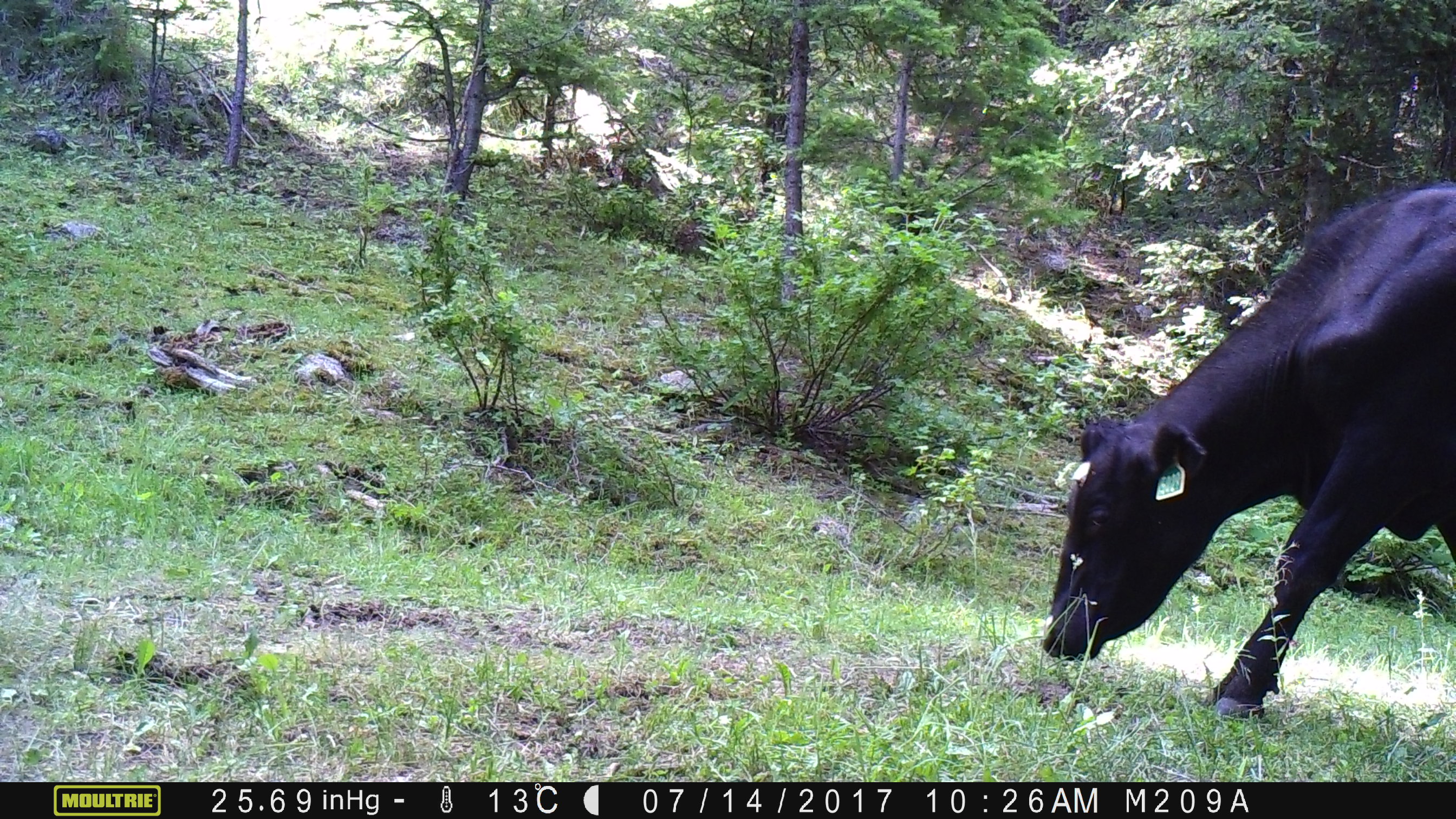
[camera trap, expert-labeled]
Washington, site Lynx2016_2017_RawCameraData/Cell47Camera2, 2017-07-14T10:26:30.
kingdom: Animalia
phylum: Chordata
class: Mammalia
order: Artiodactyla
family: Bovidae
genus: Bos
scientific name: Bos taurus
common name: domestic cattle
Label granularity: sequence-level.